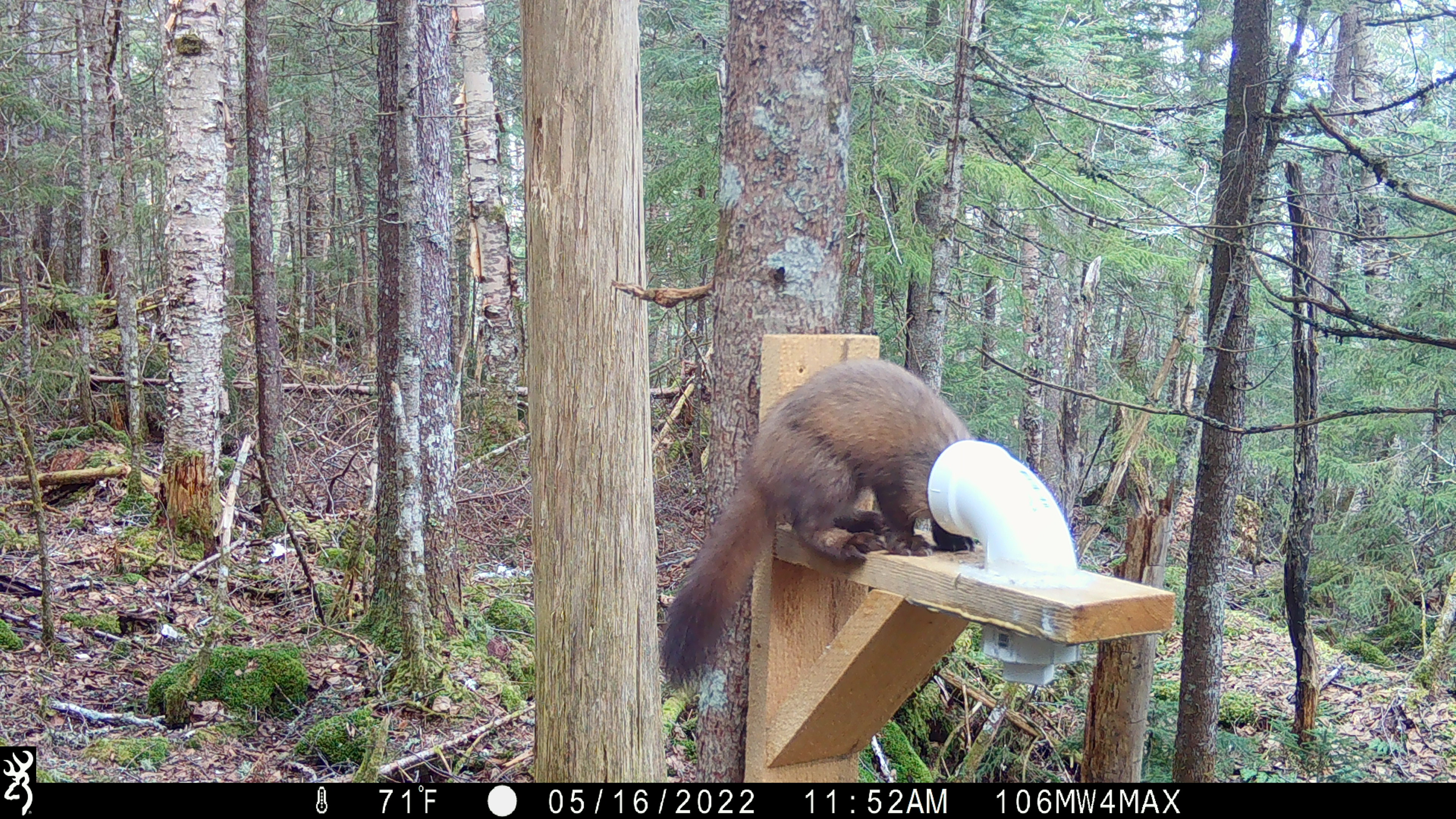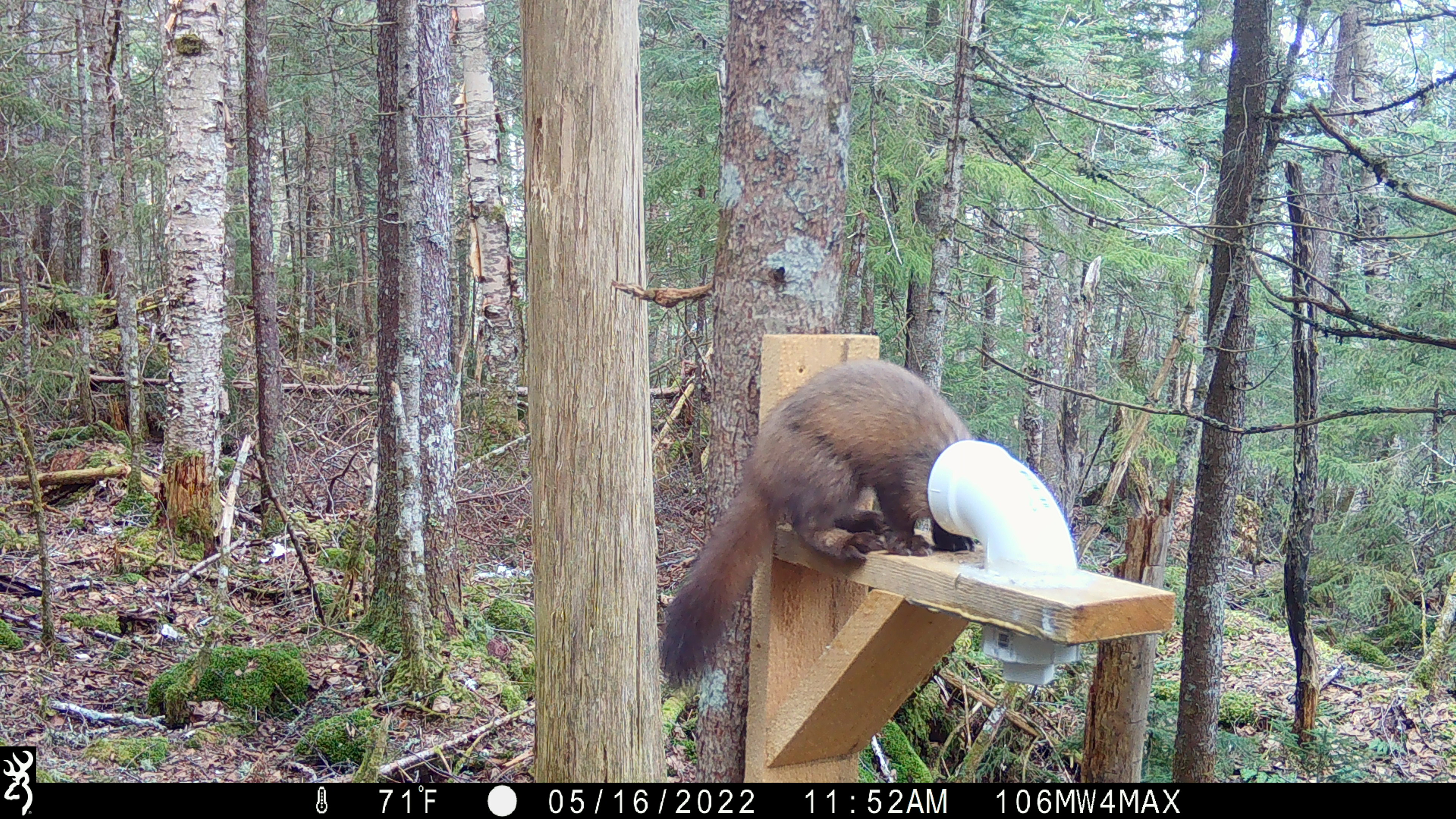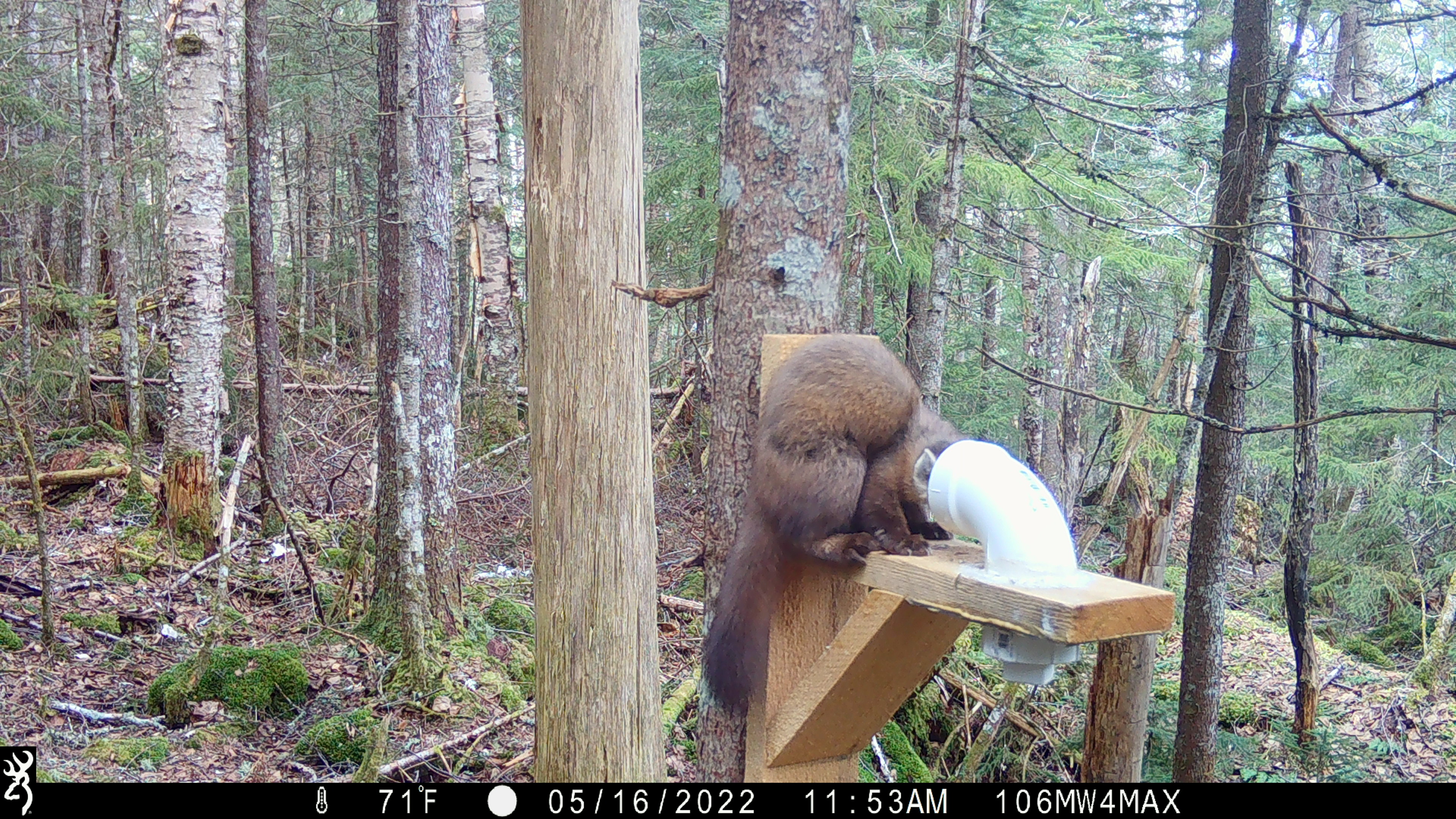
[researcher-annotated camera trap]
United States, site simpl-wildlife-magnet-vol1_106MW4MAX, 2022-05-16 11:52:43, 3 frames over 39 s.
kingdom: Animalia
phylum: Chordata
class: Mammalia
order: Carnivora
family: Mustelidae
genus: Martes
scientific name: Martes americana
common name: american marten